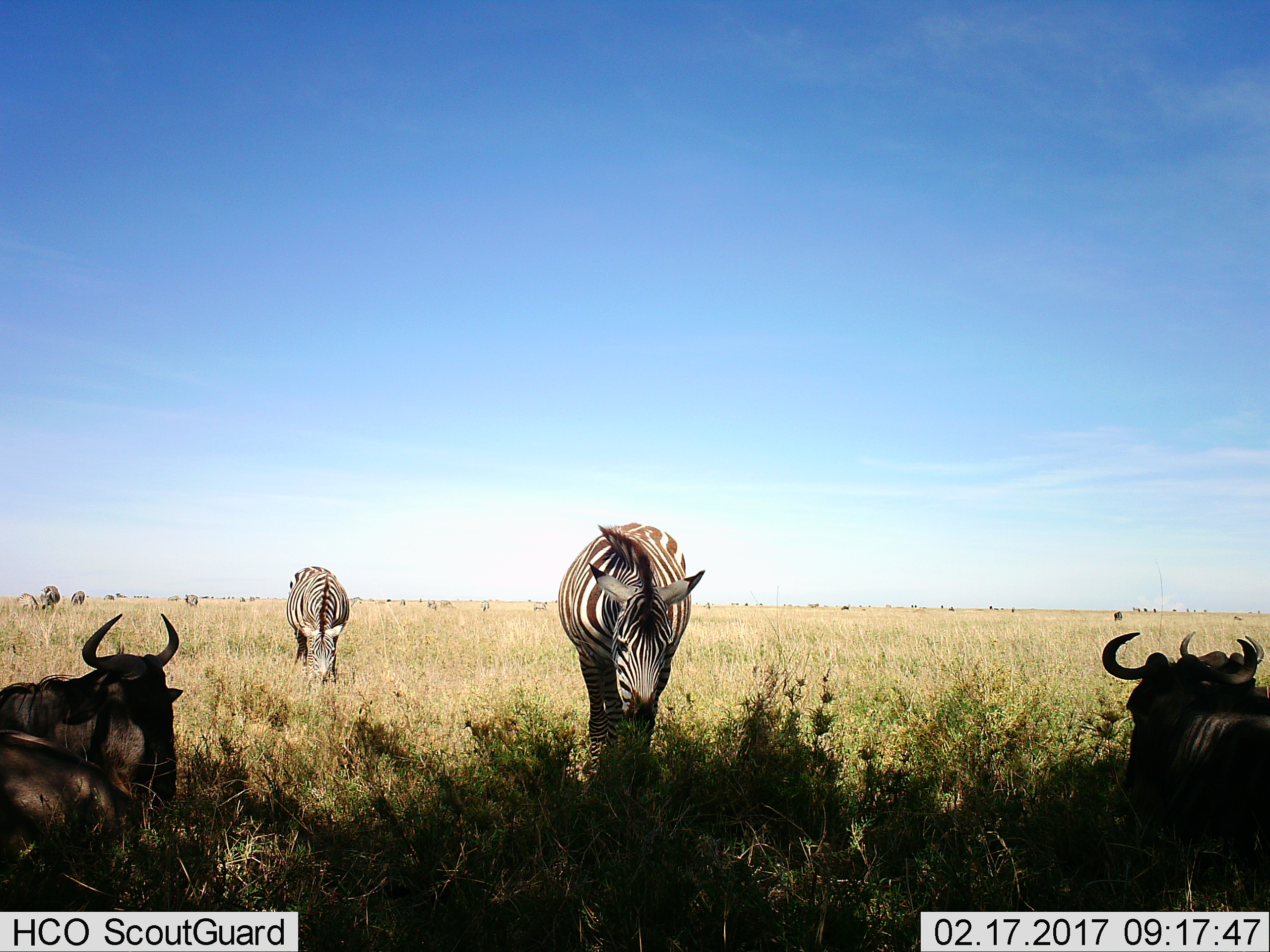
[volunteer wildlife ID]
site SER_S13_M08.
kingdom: Animalia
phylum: Chordata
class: Mammalia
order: Artiodactyla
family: Bovidae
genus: Connochaetes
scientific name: Connochaetes taurinus taurinus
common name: blue wildebeest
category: wildebeestblue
Wildebeestblue (blue wildebeest) (Connochaetes taurinus taurinus), count 4. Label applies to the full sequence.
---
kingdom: Animalia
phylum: Chordata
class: Mammalia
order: Perissodactyla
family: Equidae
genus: Equus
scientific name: Equus quagga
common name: plains zebra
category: zebraplains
Zebraplains (plains zebra) (Equus quagga), count 3. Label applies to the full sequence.